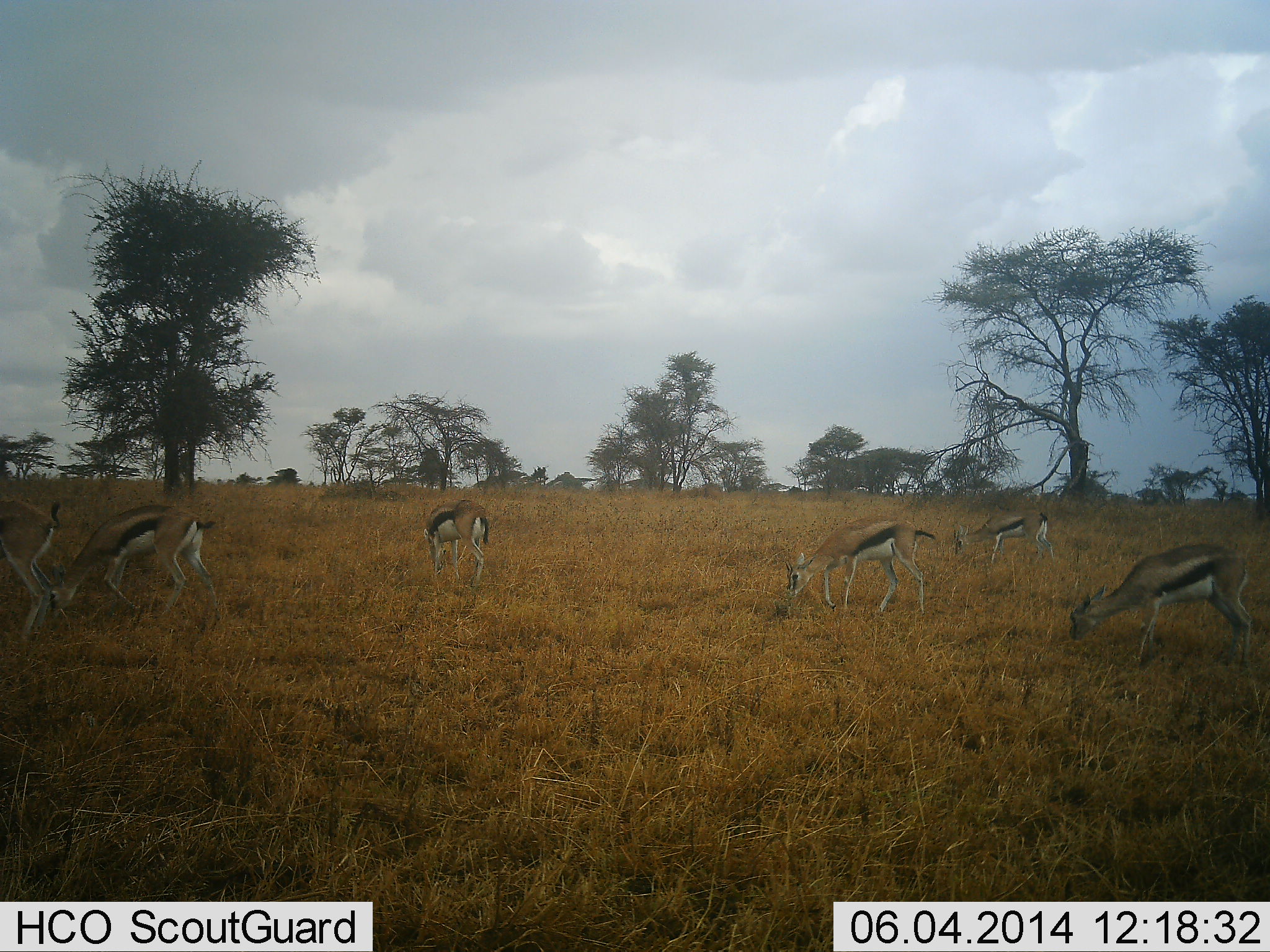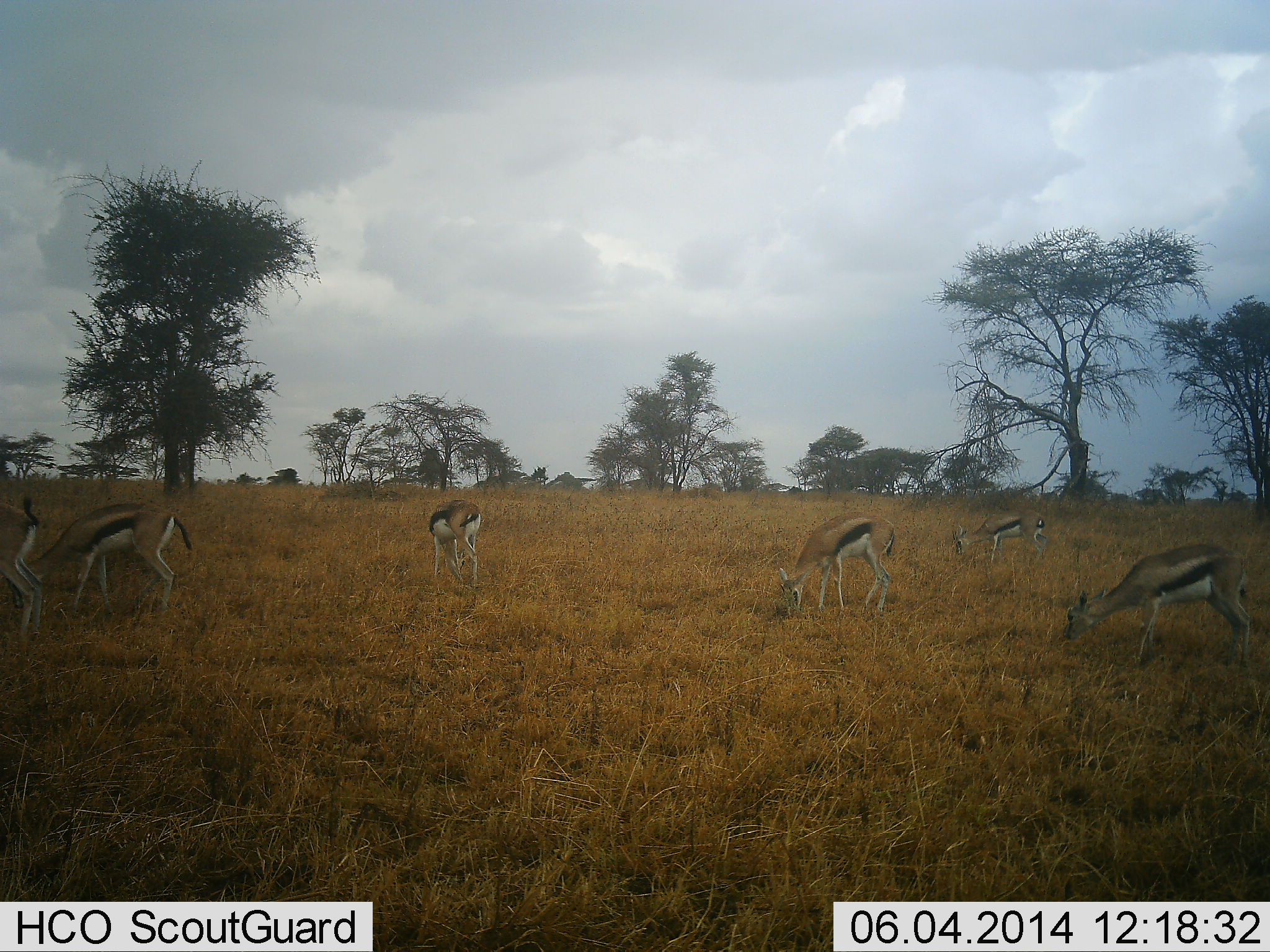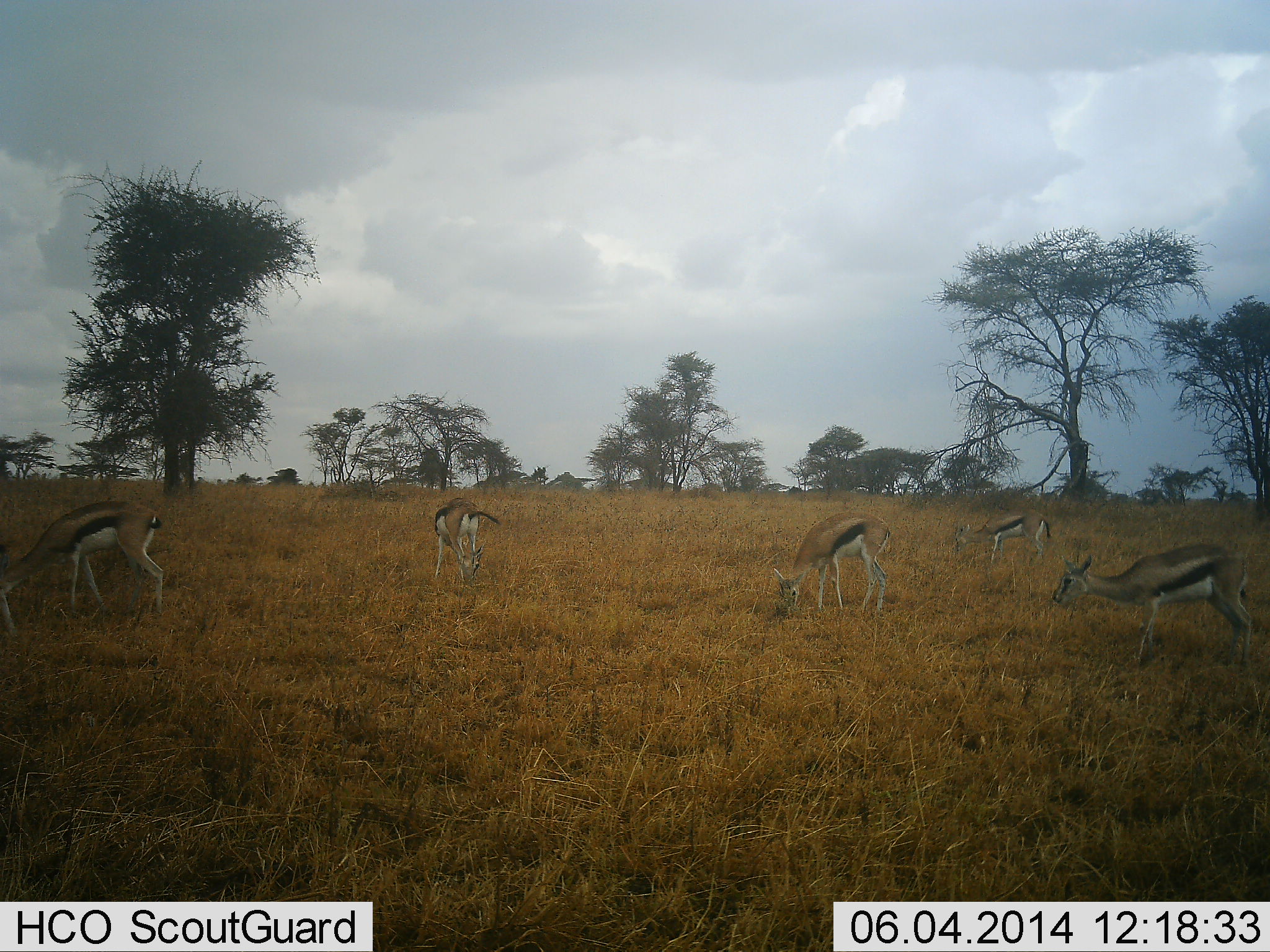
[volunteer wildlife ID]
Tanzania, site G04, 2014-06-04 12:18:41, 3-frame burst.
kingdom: Animalia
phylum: Chordata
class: Mammalia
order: Artiodactyla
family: Bovidae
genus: Eudorcas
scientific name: Eudorcas thomsonii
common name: thomson's gazelle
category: gazellethomsons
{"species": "gazellethomsons (thomson's gazelle) (Eudorcas thomsonii)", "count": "6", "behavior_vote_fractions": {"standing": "11%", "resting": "0%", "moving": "14%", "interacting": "3%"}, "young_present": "0%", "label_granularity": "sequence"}